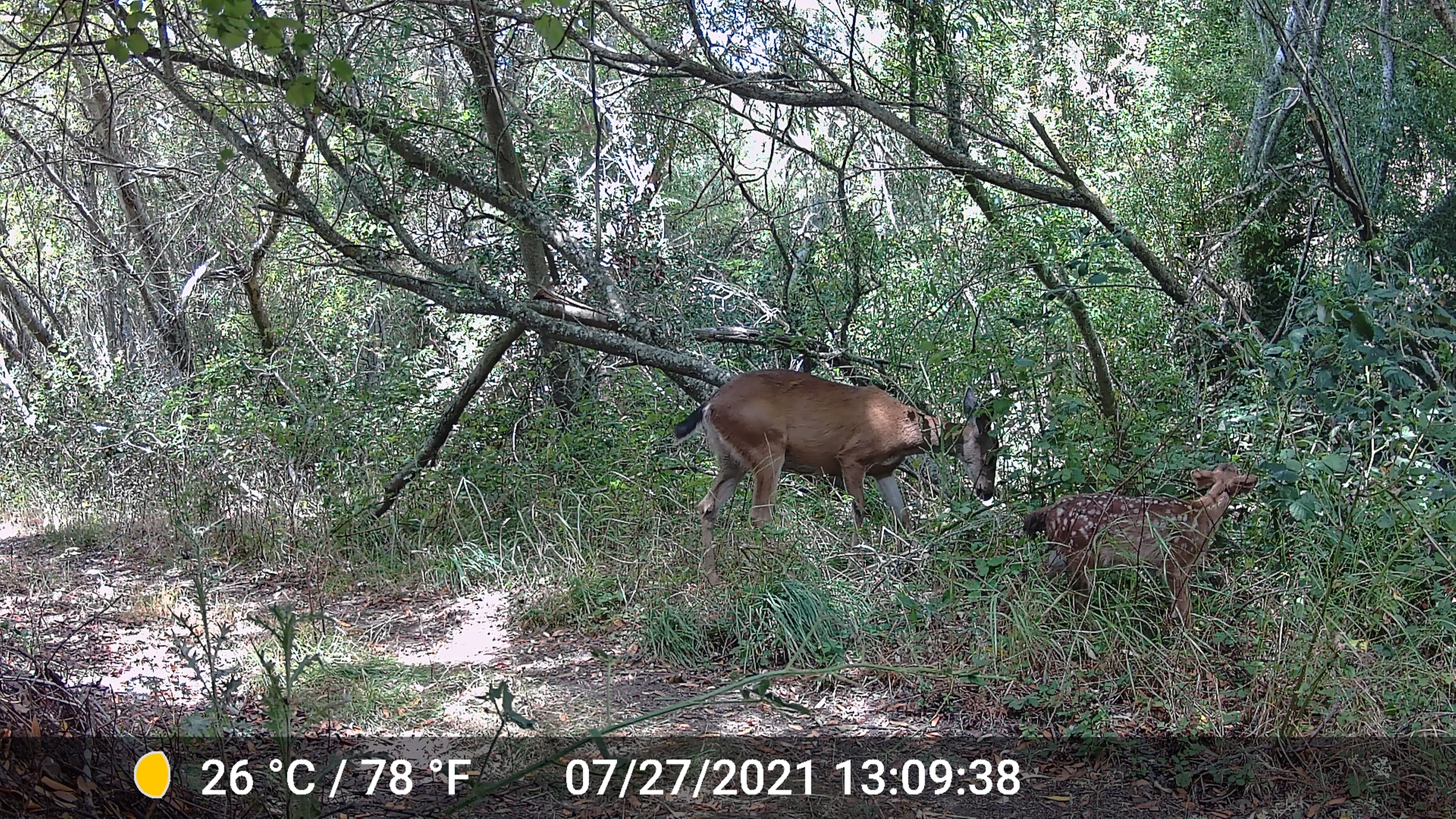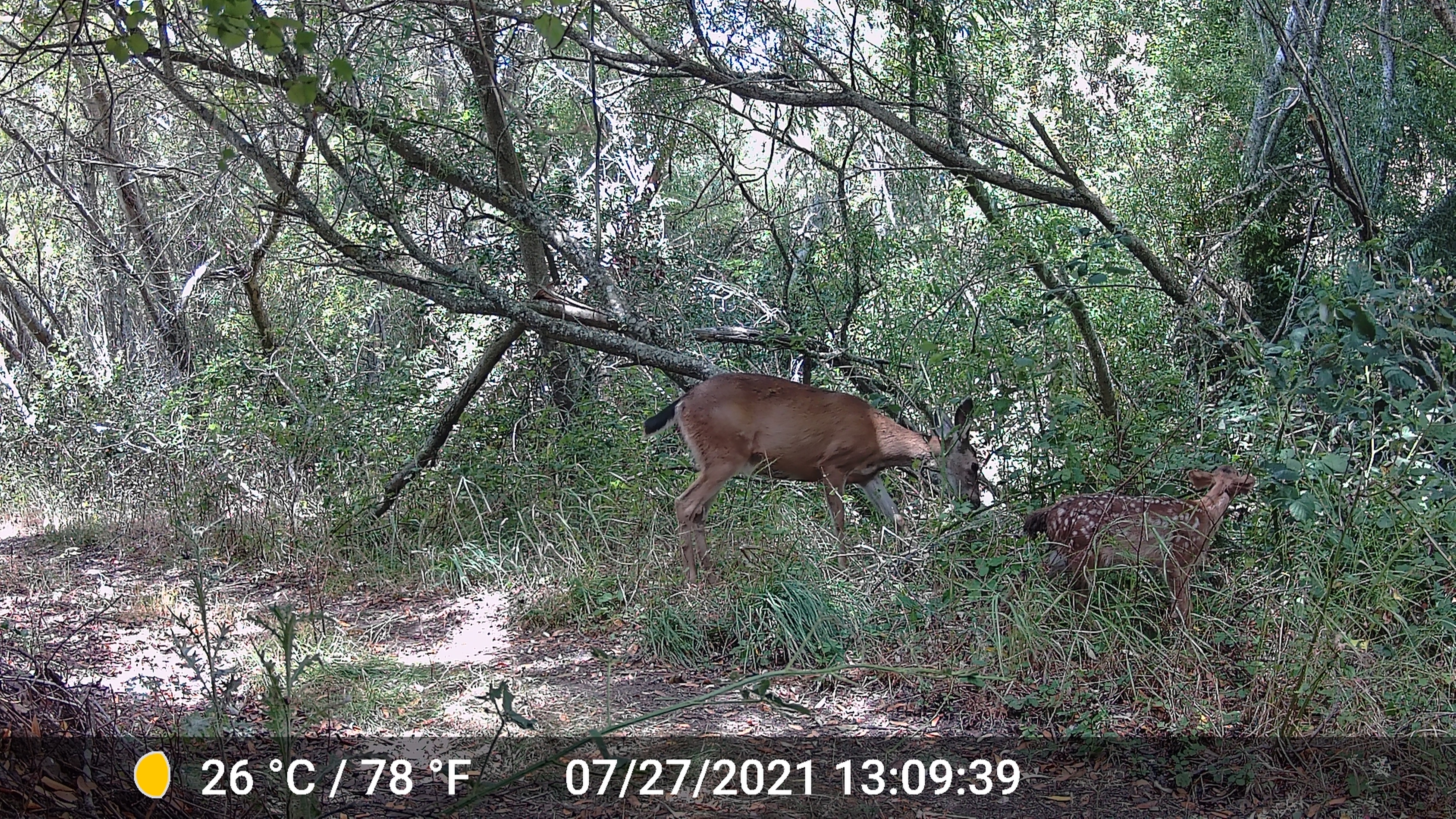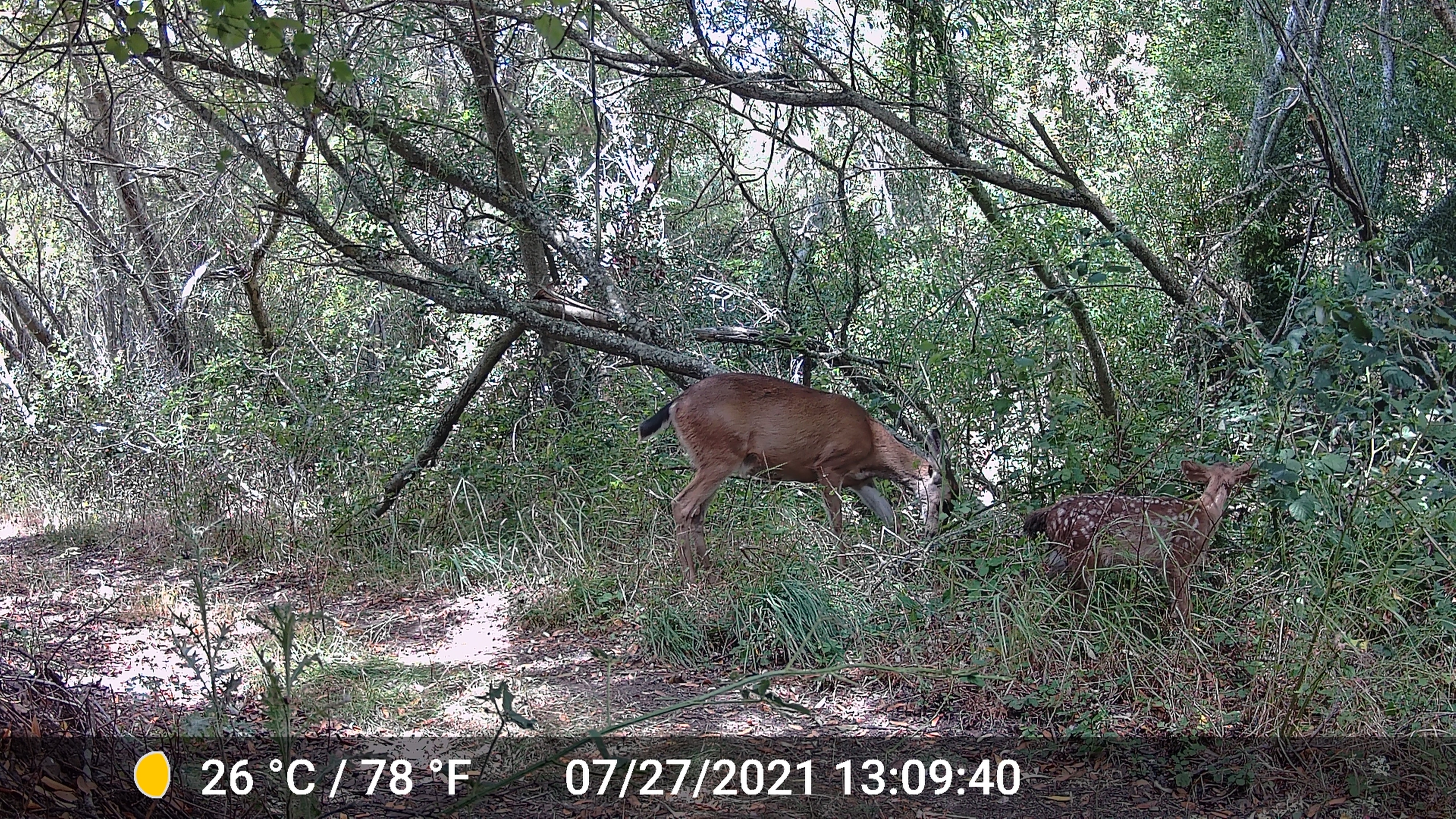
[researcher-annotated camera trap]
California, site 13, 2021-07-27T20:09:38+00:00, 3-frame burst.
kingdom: Animalia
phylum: Chordata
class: Mammalia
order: Artiodactyla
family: Cervidae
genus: Odocoileus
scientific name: Odocoileus hemionus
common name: mule deer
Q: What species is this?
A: Mule deer (Odocoileus hemionus).